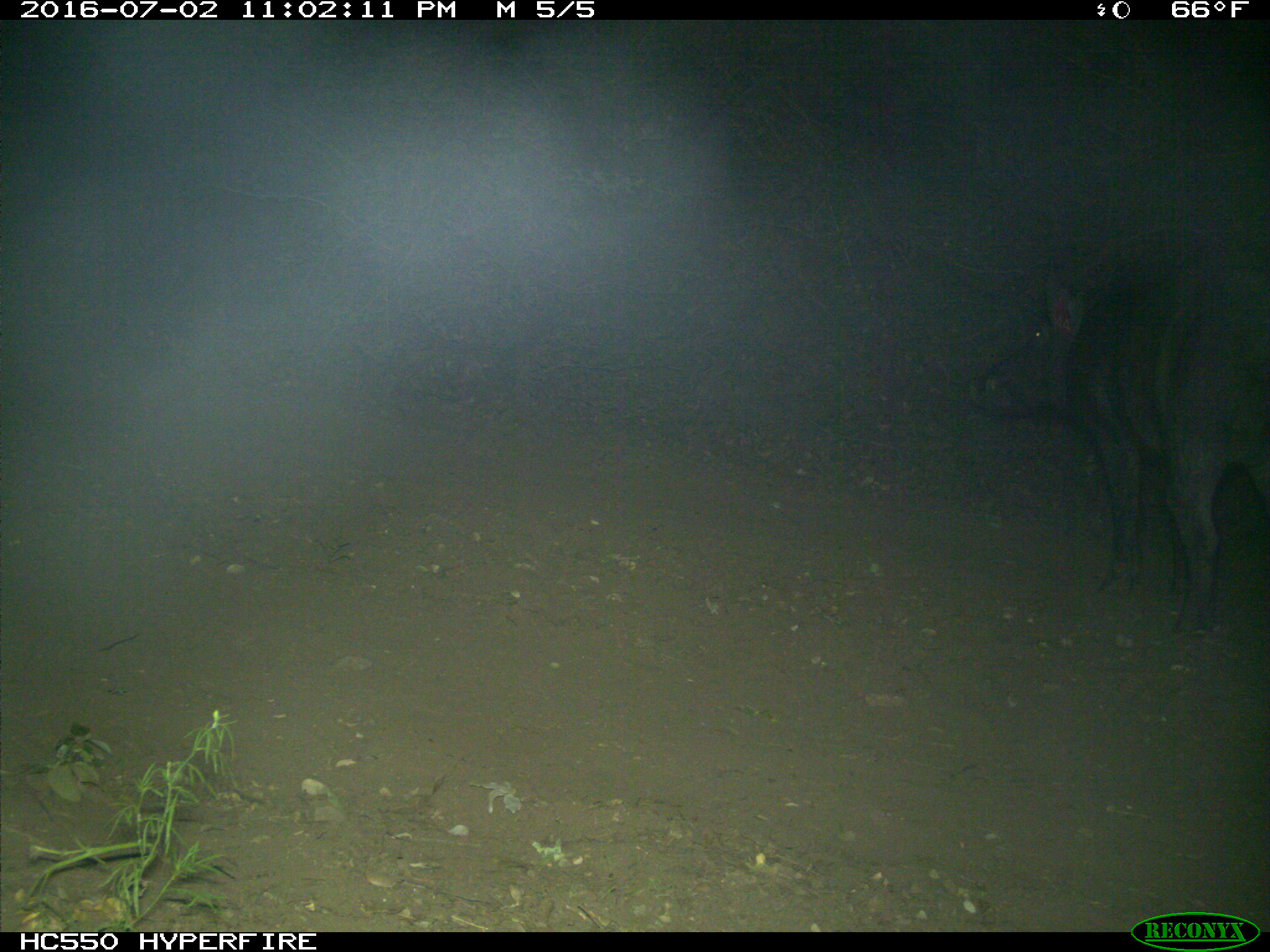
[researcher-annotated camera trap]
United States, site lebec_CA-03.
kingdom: Animalia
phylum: Chordata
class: Mammalia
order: Artiodactyla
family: Suidae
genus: Sus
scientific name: Sus scrofa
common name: wild boar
Sus scrofa (wild boar).